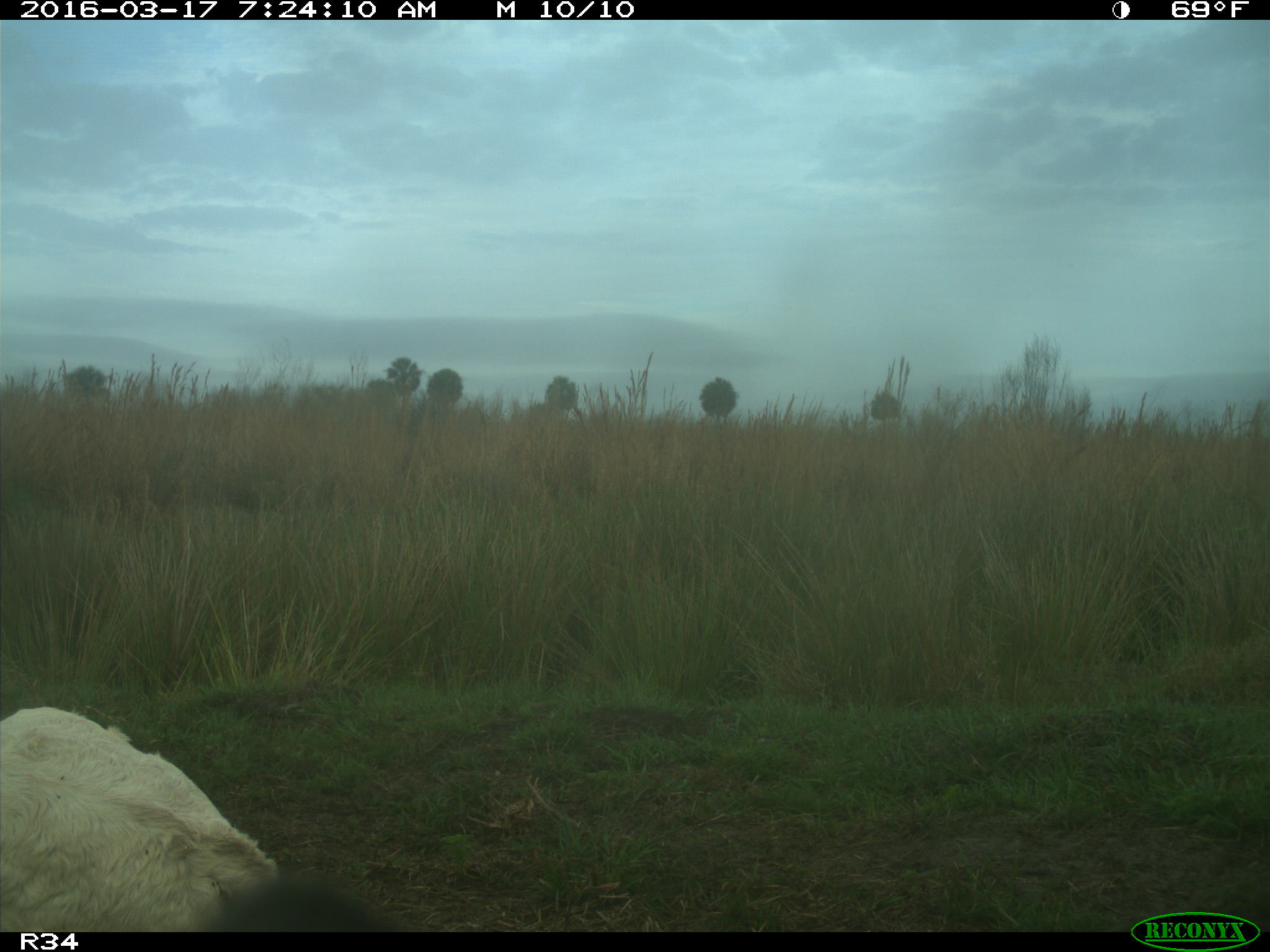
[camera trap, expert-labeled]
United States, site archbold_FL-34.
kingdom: Animalia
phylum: Chordata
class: Mammalia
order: Artiodactyla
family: Bovidae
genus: Bos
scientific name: Bos taurus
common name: domestic cow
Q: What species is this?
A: Bos taurus (domestic cow).